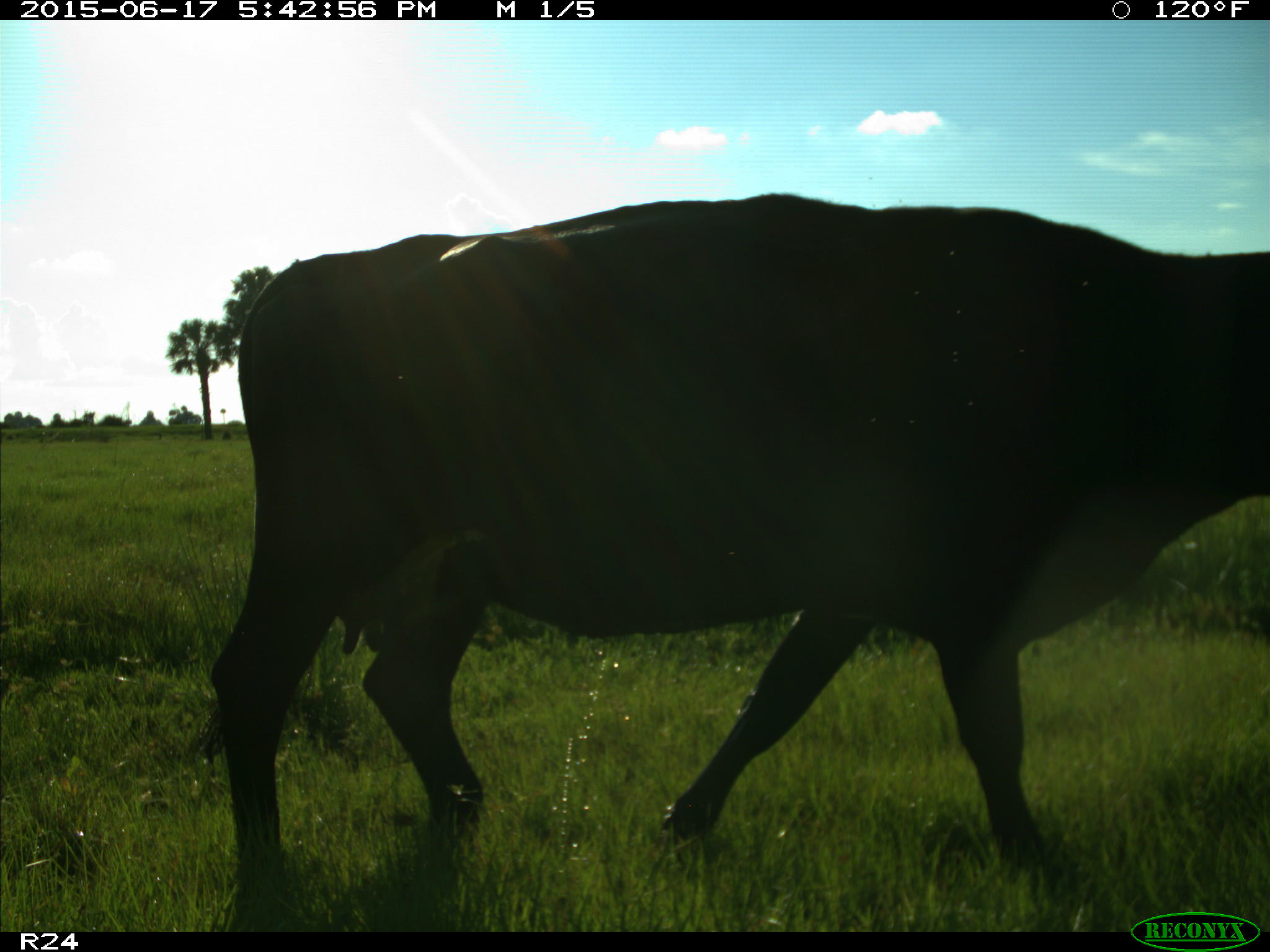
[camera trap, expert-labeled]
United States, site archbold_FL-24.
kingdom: Animalia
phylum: Chordata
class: Mammalia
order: Artiodactyla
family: Bovidae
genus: Bos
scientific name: Bos taurus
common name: domestic cow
Bos taurus (domestic cow).